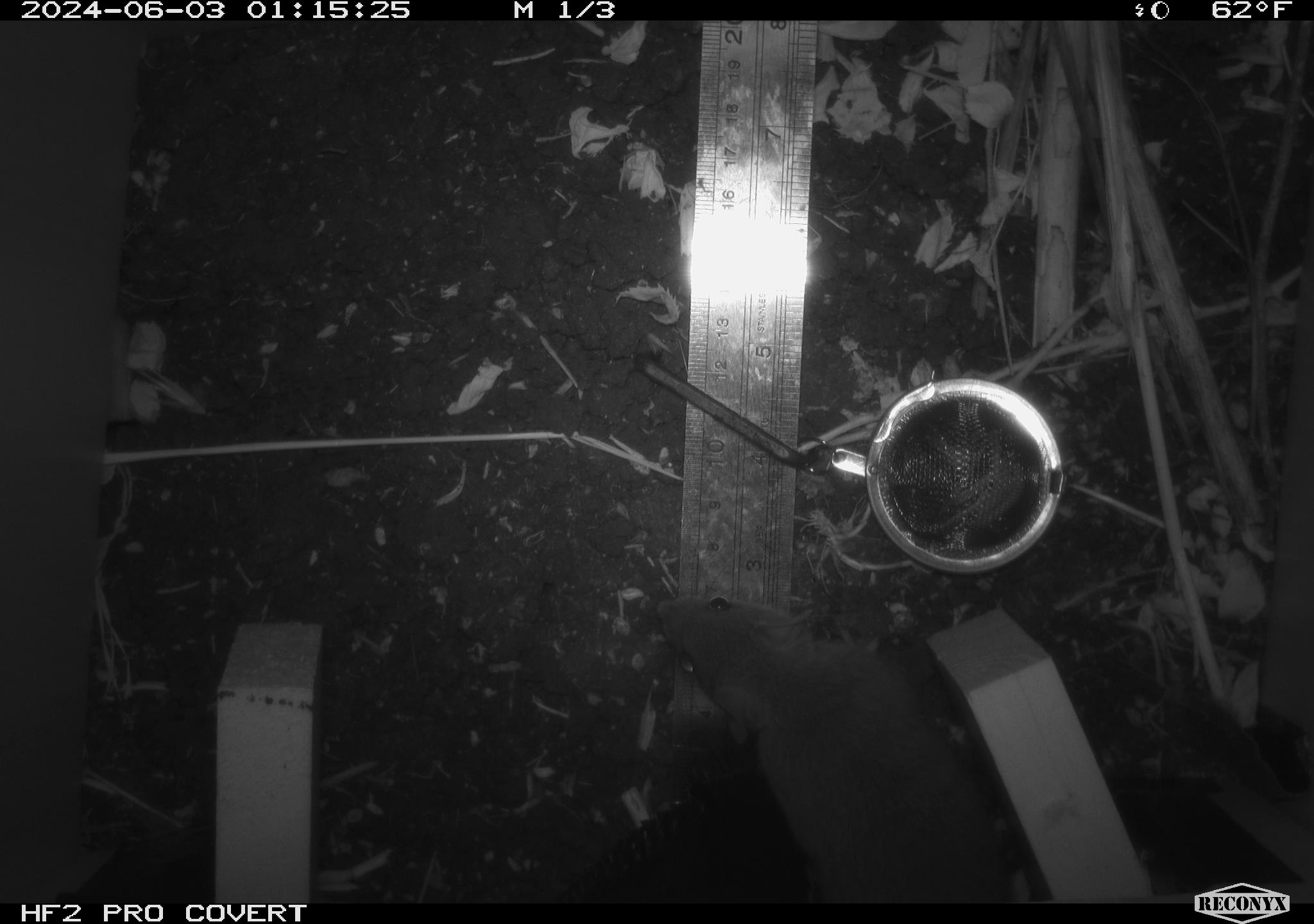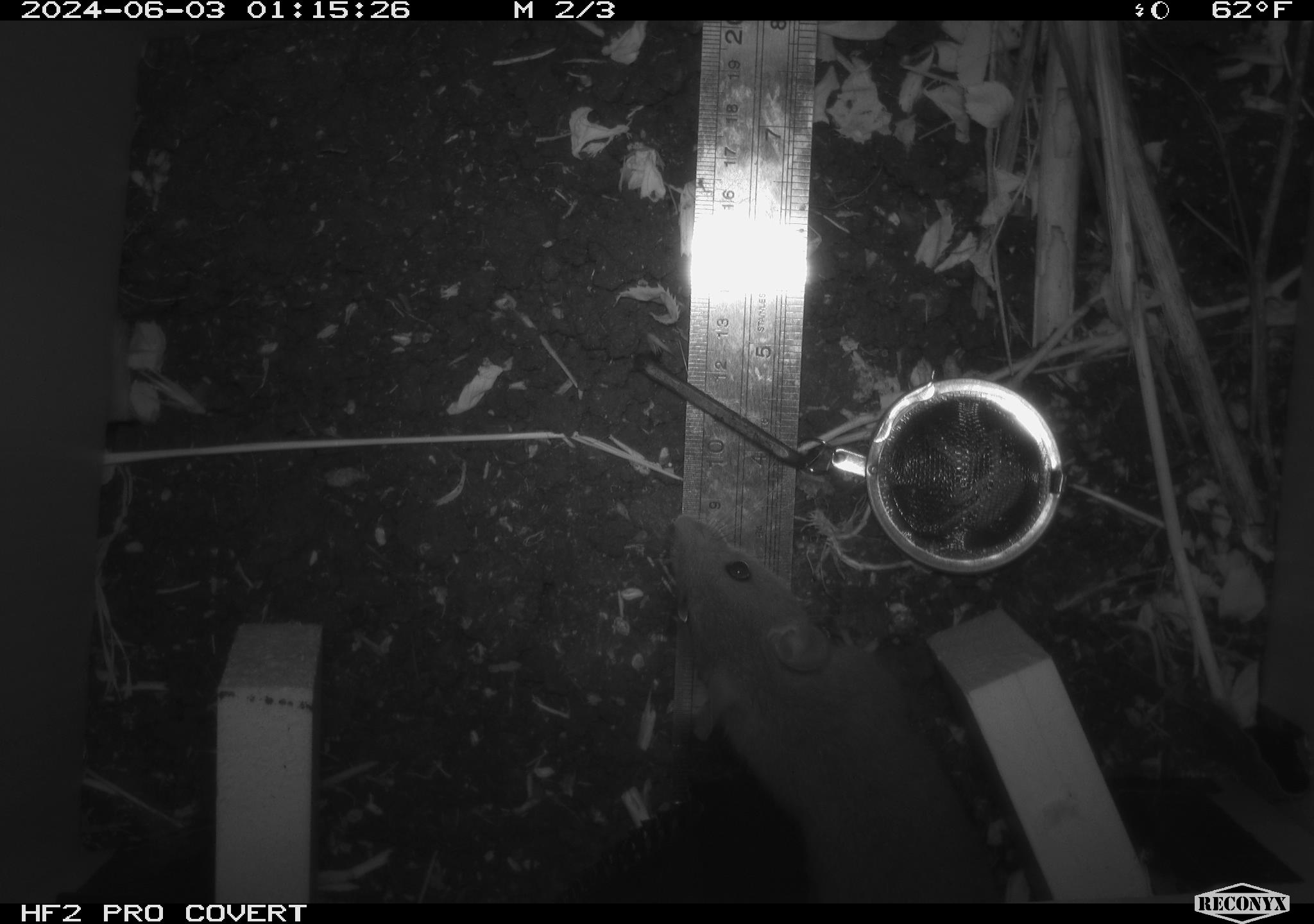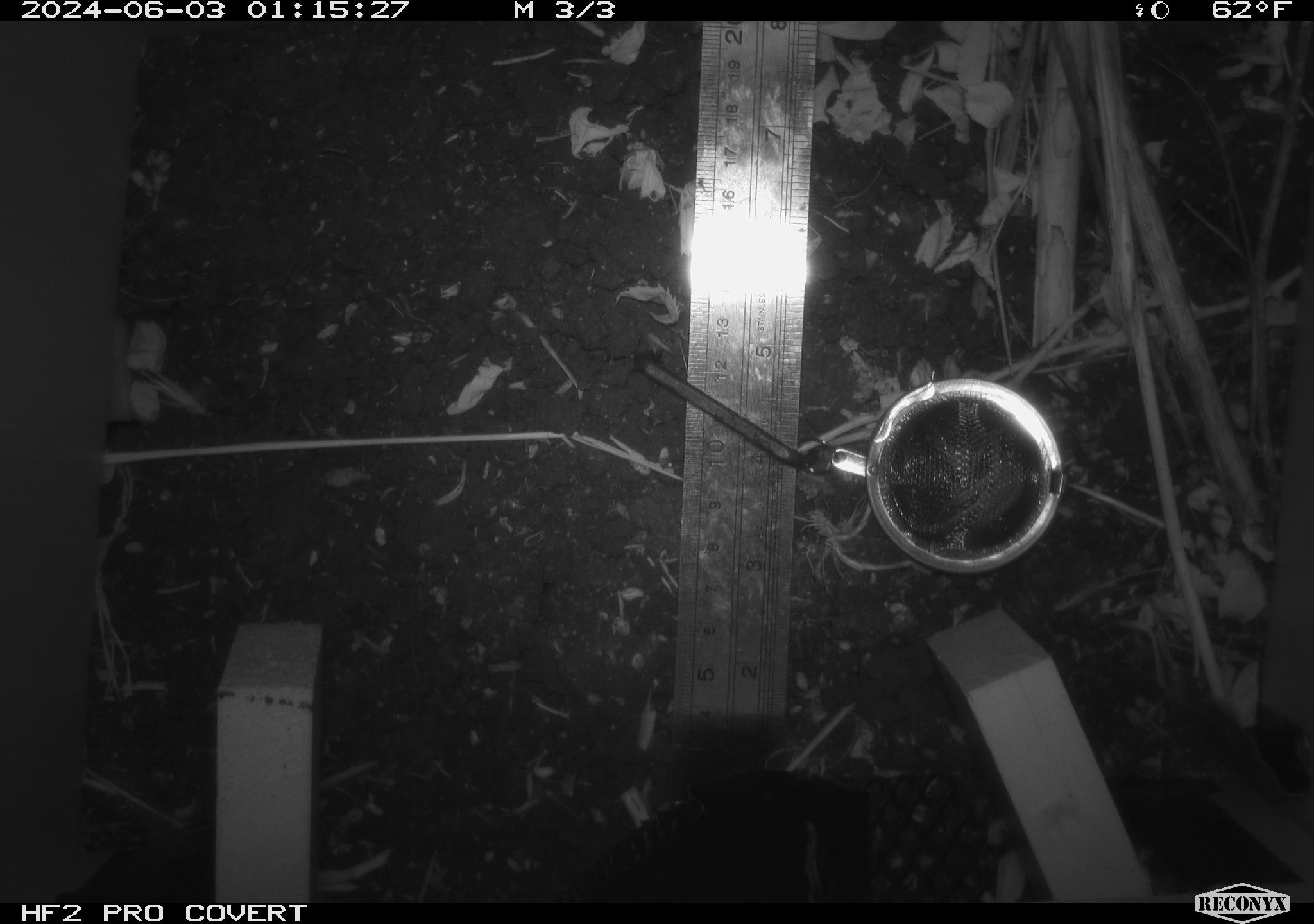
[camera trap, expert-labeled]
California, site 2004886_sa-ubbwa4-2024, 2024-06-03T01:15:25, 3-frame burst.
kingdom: Animalia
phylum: Chordata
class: Mammalia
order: Rodentia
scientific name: Rodentia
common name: woodrat or rat or mouse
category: woodrat or rat or mouse species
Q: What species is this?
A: Woodrat or rat or mouse species (woodrat or rat or mouse) (Rodentia).